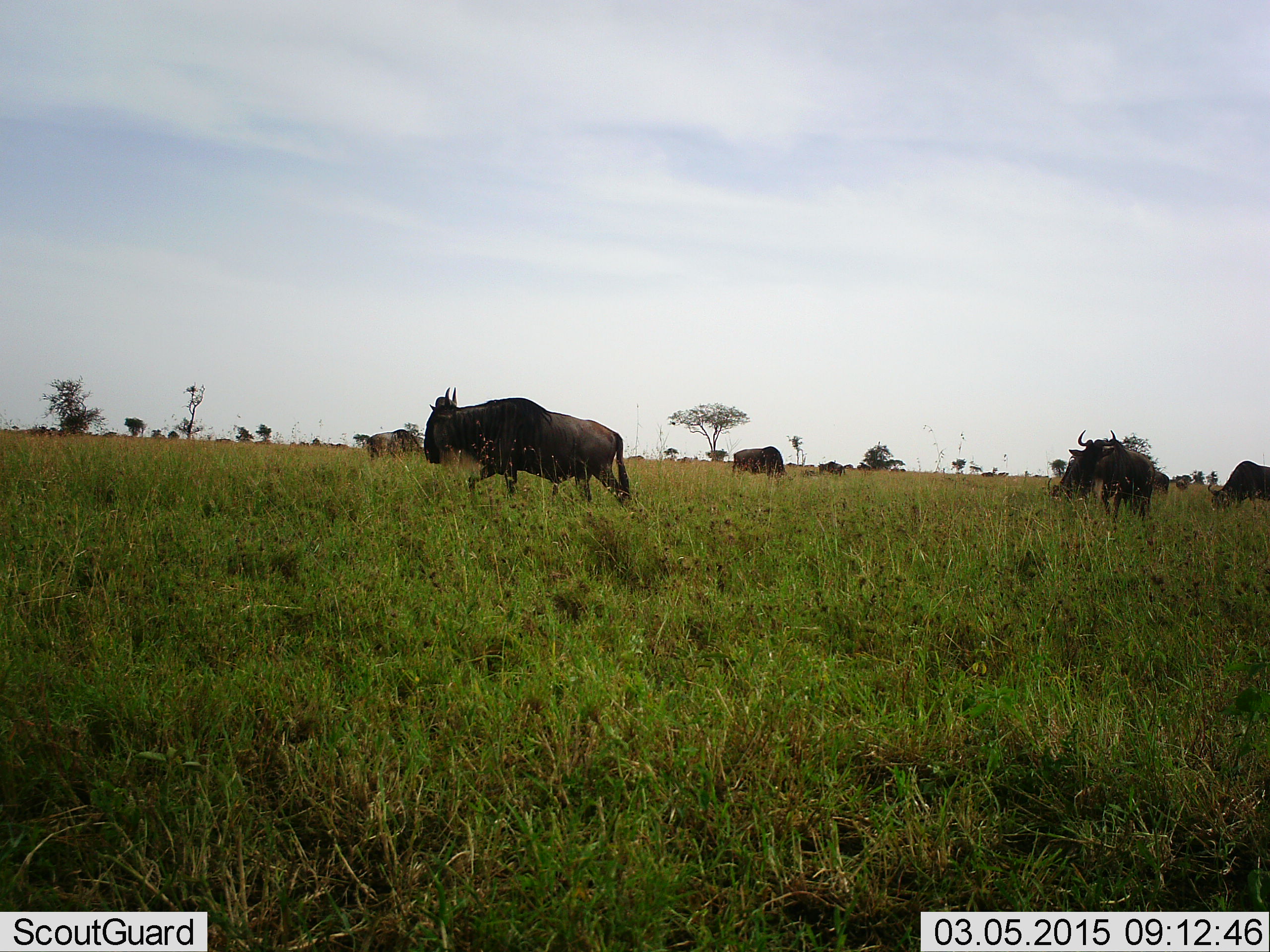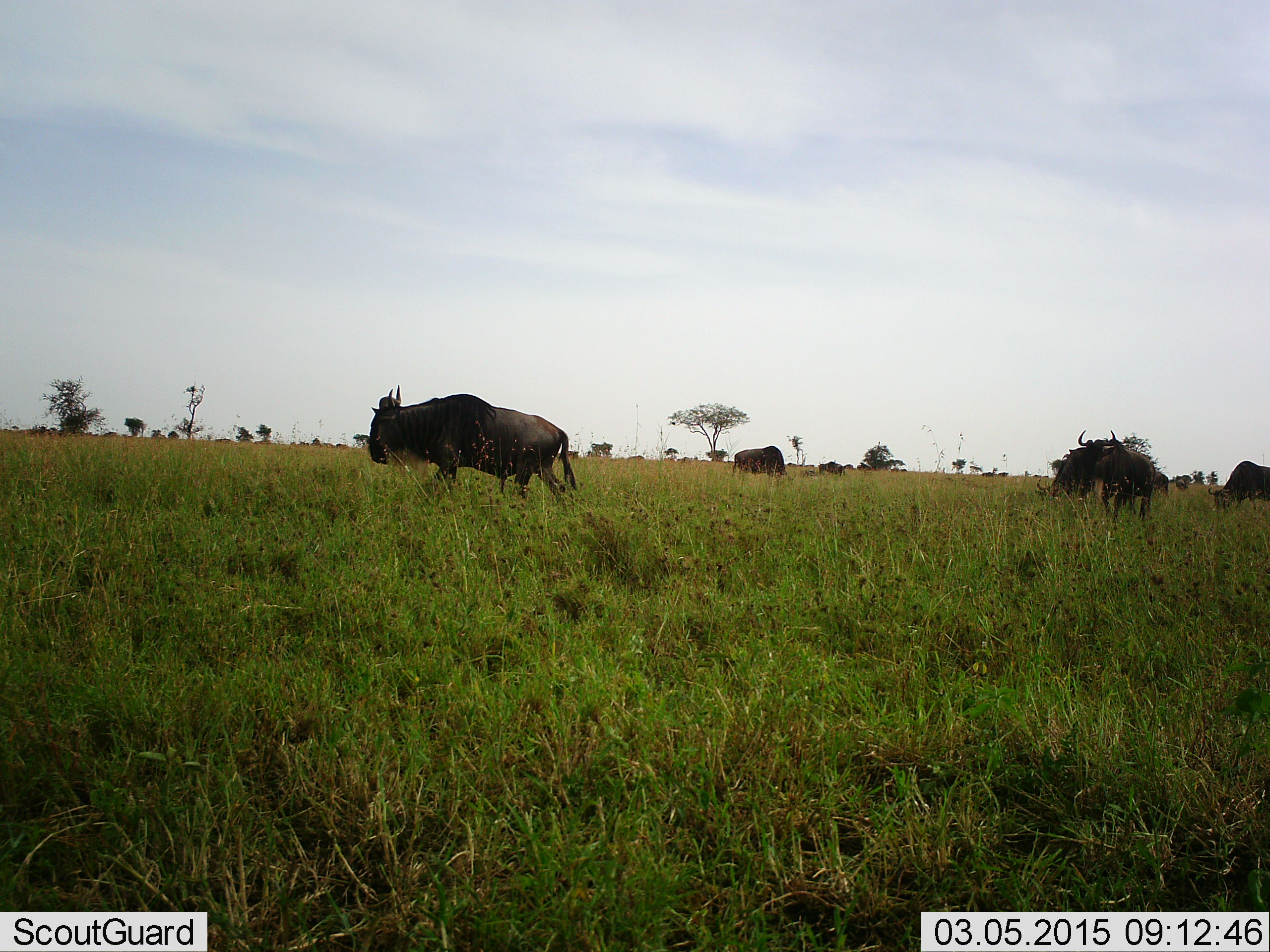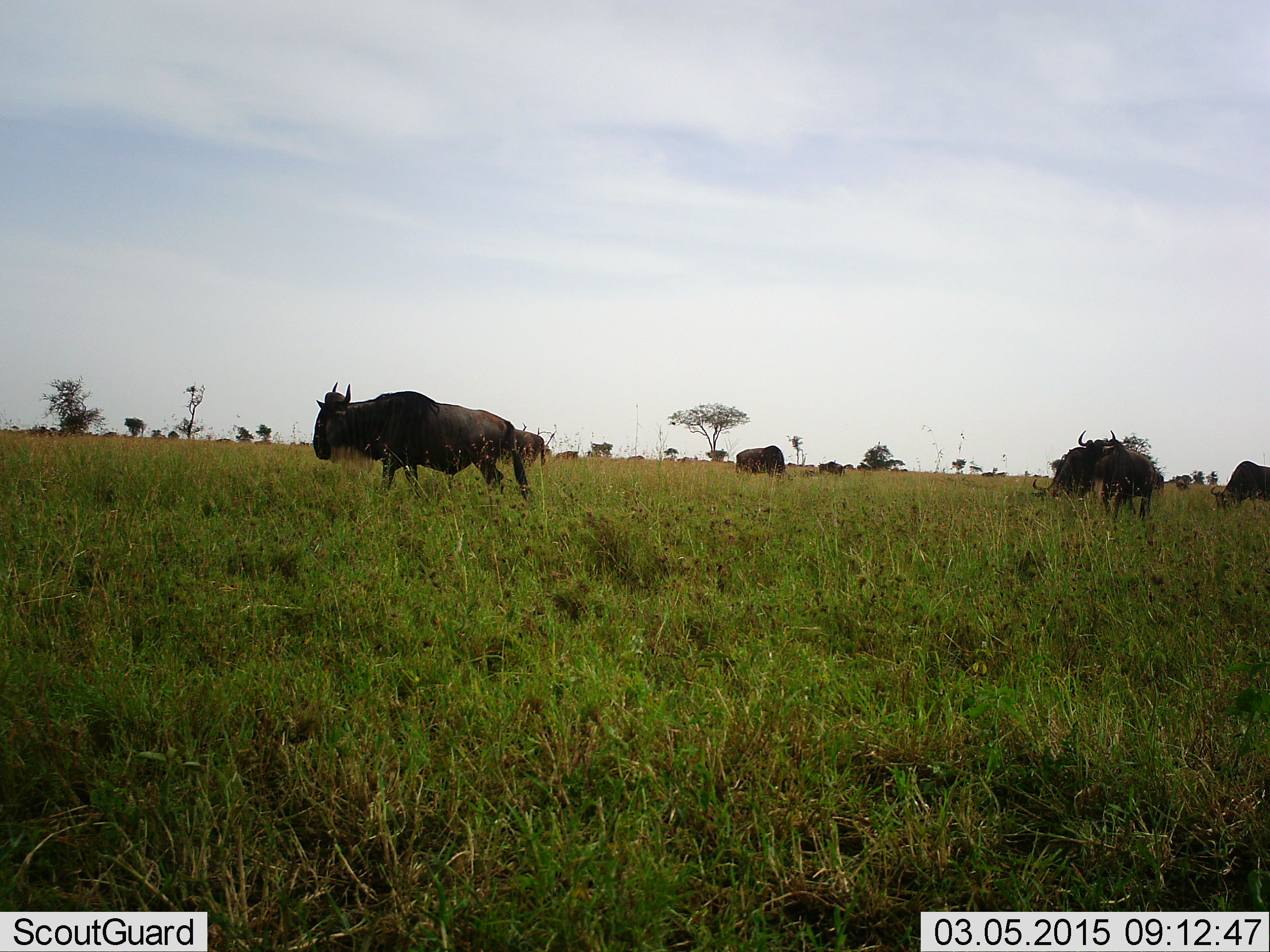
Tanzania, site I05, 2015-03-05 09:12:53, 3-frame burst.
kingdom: Animalia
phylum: Chordata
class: Mammalia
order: Artiodactyla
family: Bovidae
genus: Connochaetes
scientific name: Connochaetes taurinus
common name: blue wildebeest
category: wildebeest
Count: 8.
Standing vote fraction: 80%.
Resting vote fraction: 10%.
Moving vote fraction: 80%.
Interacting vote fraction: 0%.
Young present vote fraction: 0%.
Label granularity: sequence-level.